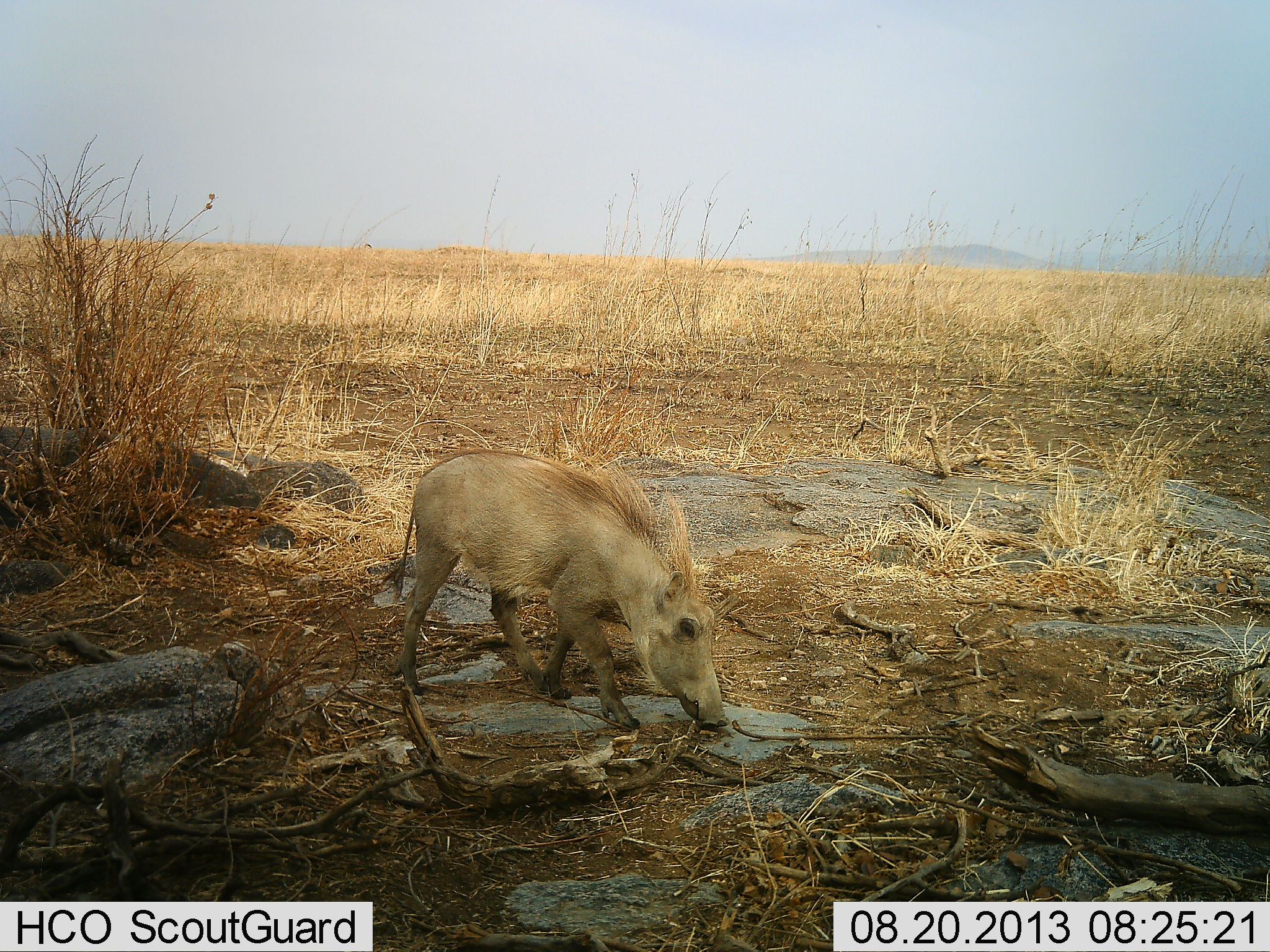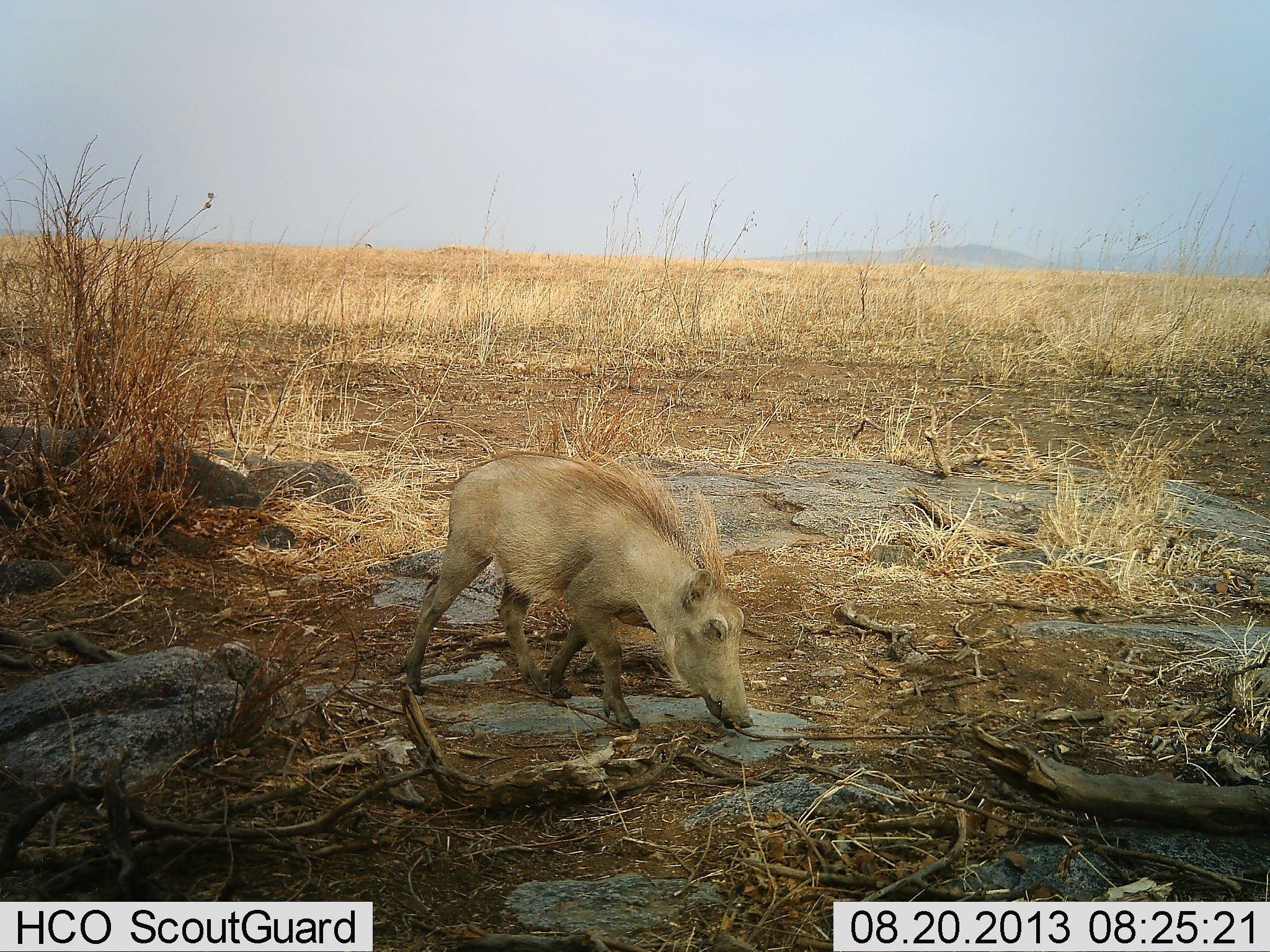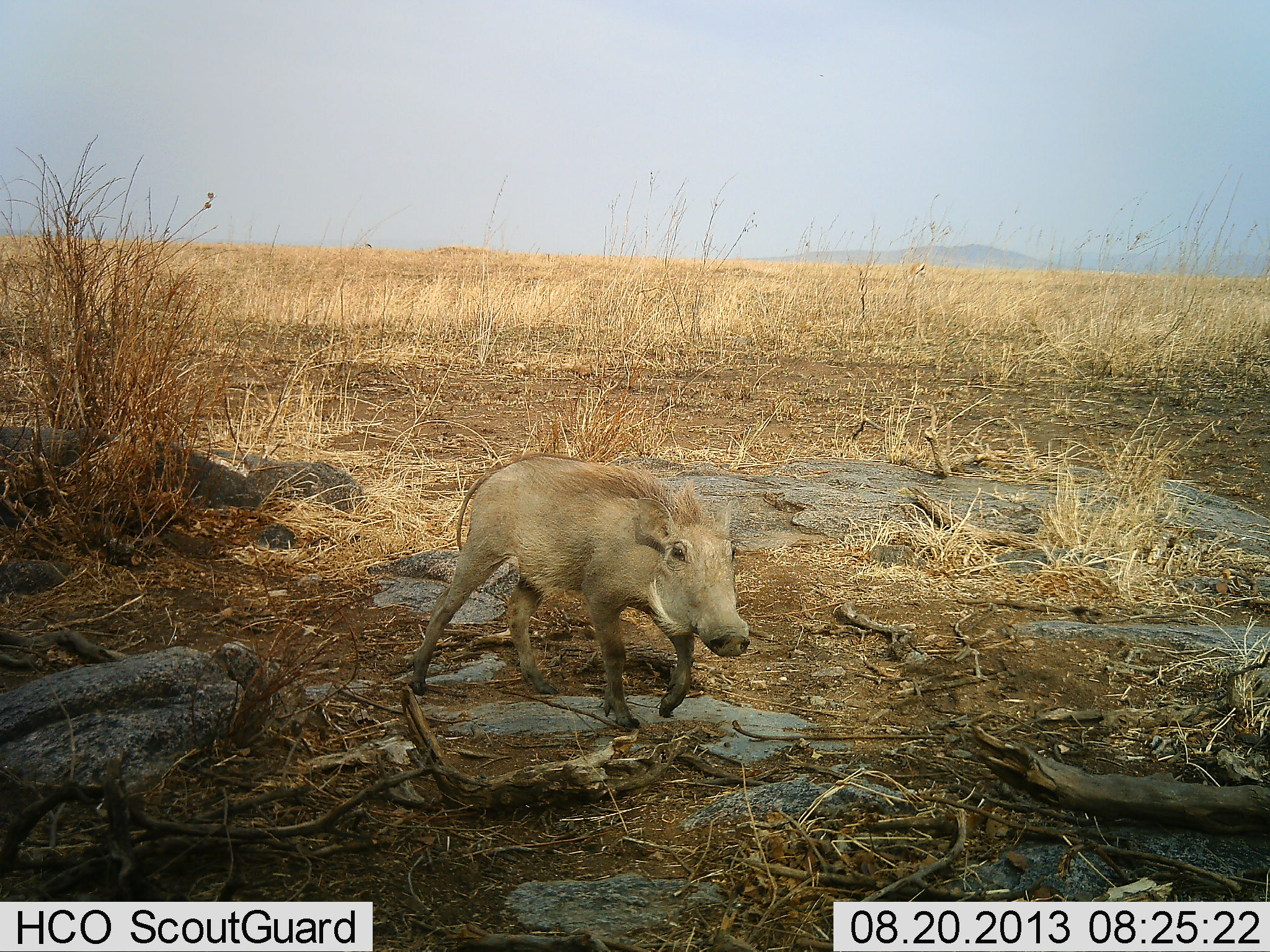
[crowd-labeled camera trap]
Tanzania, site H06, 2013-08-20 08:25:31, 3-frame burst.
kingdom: Animalia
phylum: Chordata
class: Mammalia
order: Artiodactyla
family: Suidae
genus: Phacochoerus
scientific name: Phacochoerus africanus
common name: warthog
Warthog (Phacochoerus africanus), count 1. Behavior (volunteer vote fractions): standing 29%, resting 0%, moving 50%, interacting 4%. Young present (vote fraction): 17%. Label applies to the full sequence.